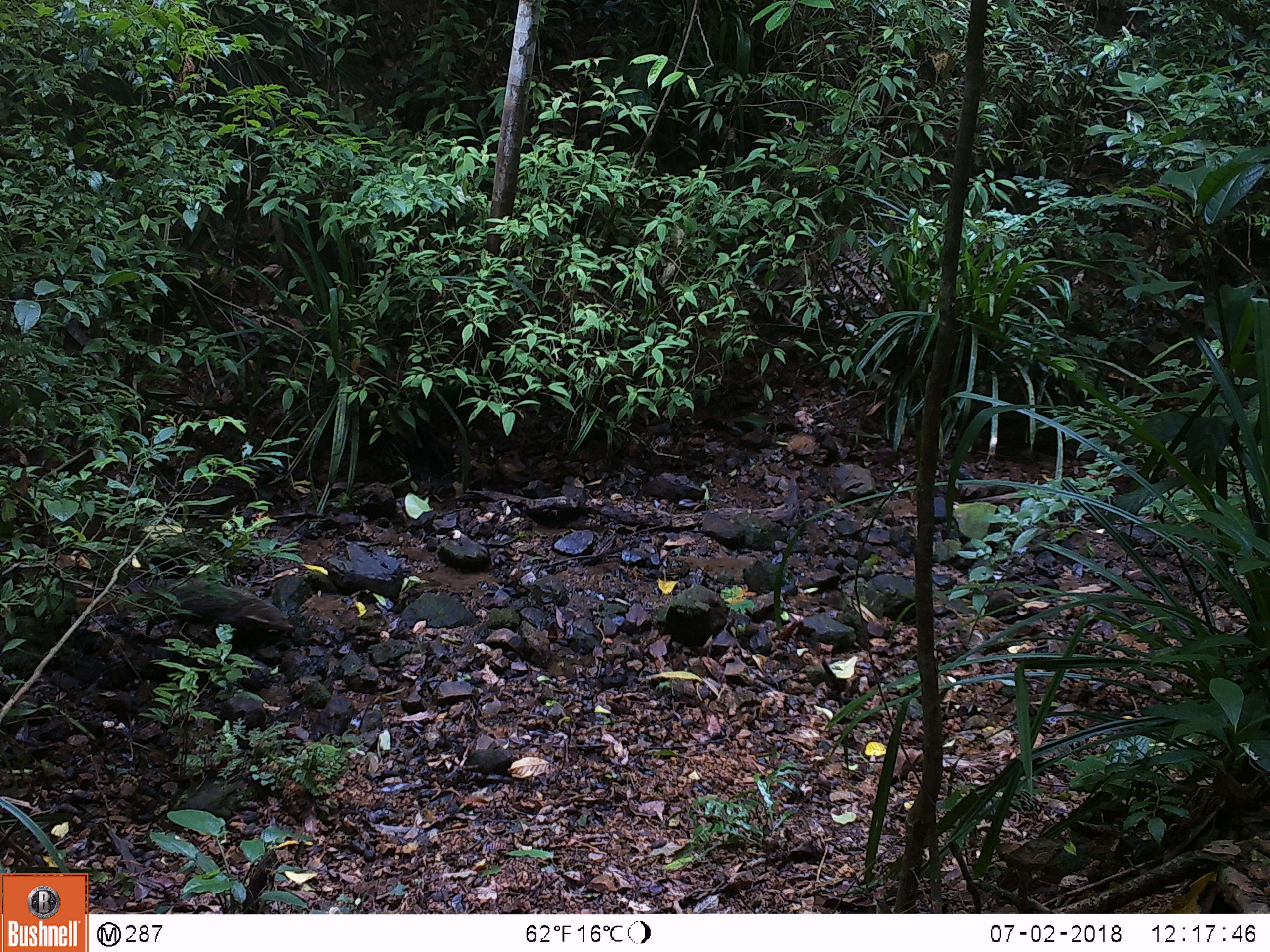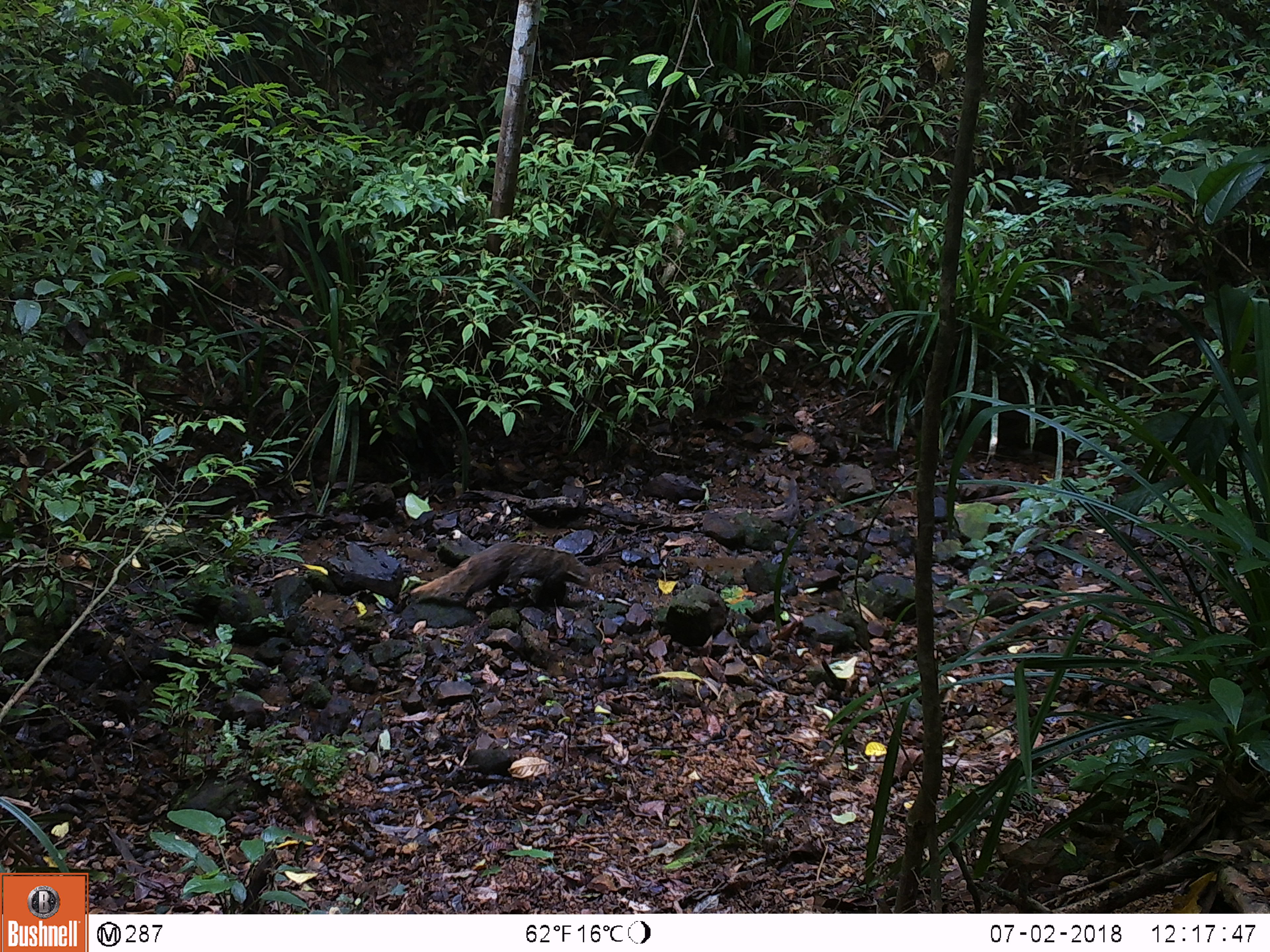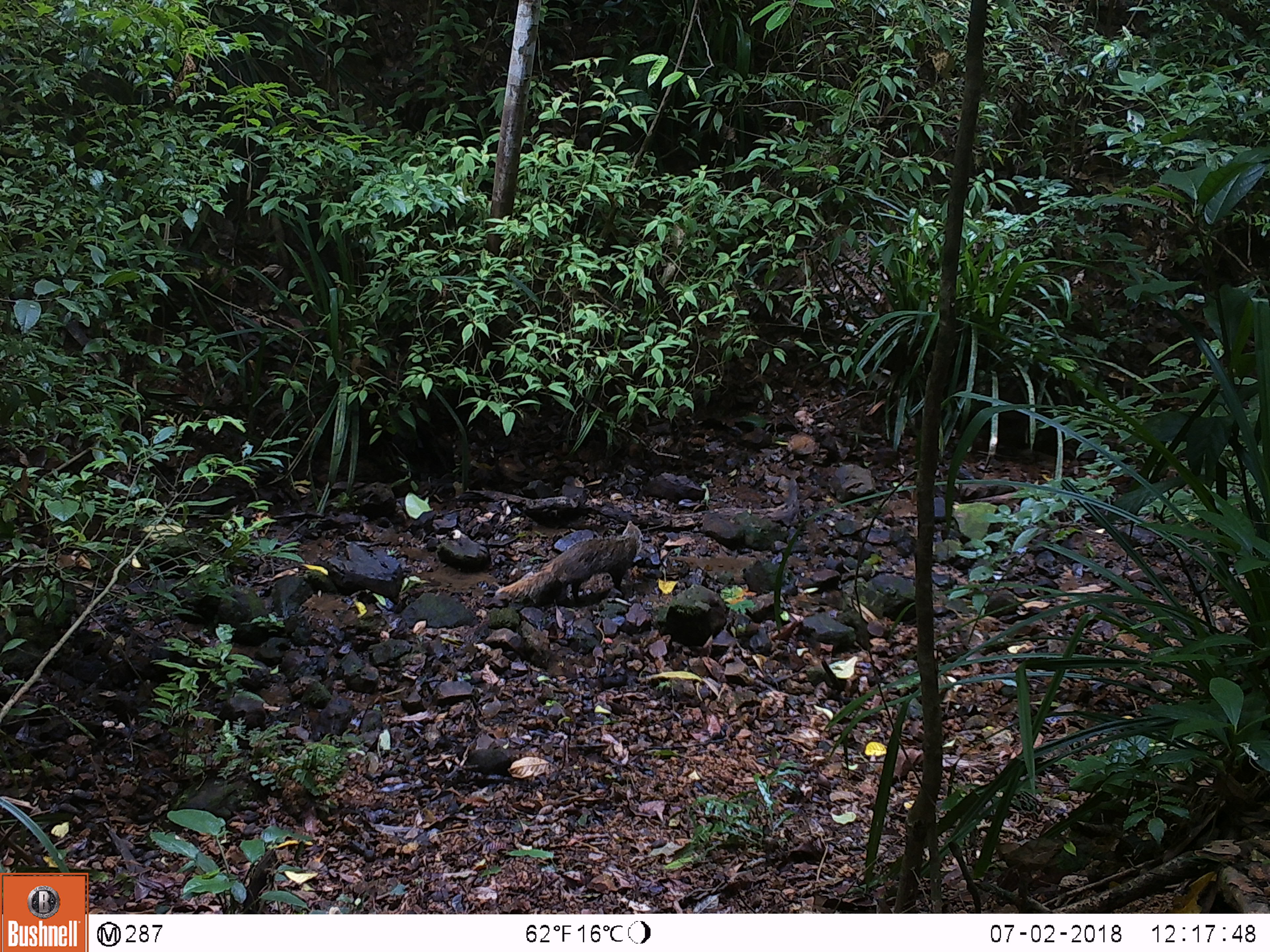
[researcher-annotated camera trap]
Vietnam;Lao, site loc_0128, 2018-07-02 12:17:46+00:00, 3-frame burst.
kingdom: Animalia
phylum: Chordata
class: Mammalia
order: Carnivora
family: Herpestidae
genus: Urva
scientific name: Urva urva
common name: crab-eating mongoose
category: crab eating mongoose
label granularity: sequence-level